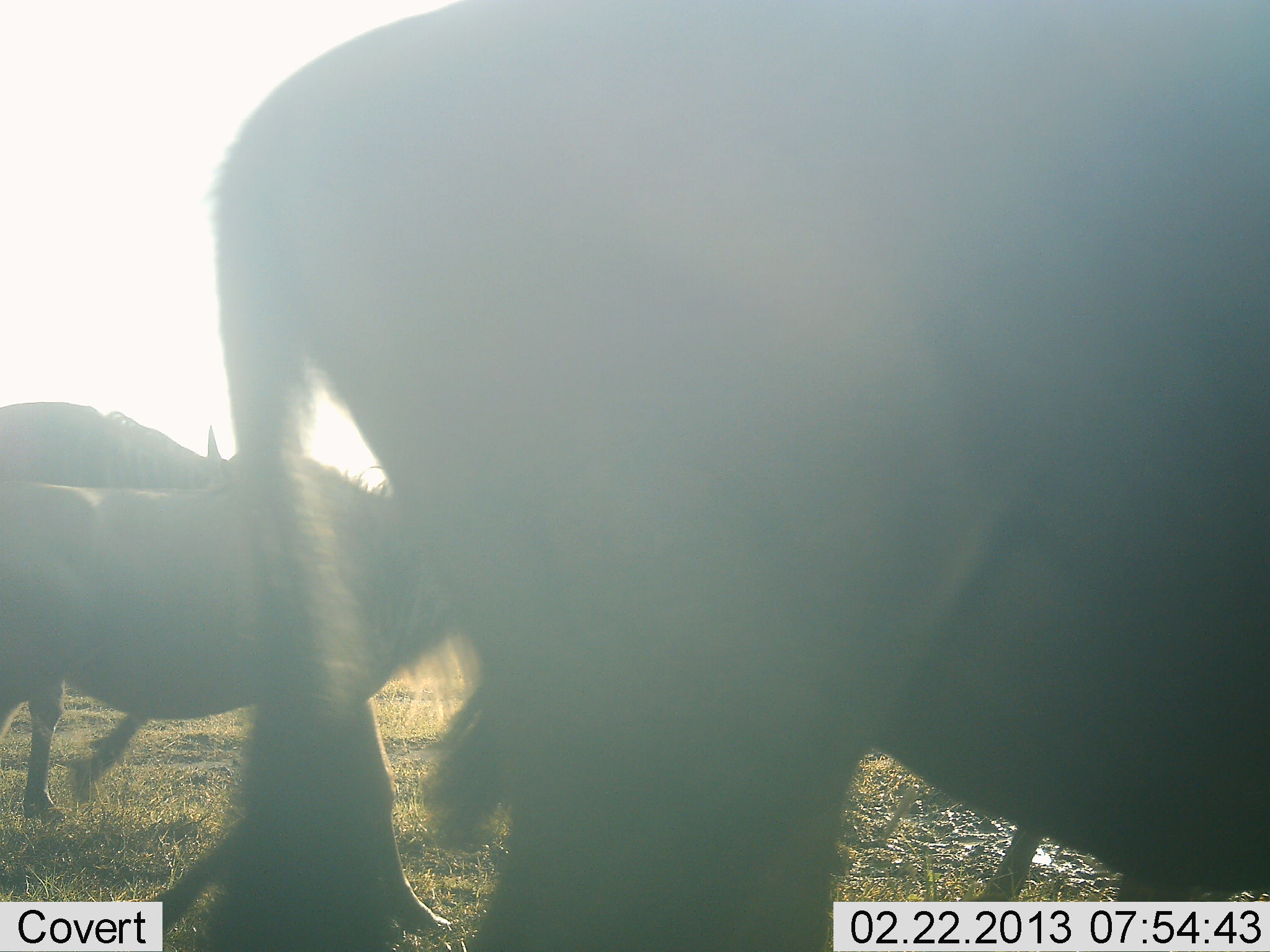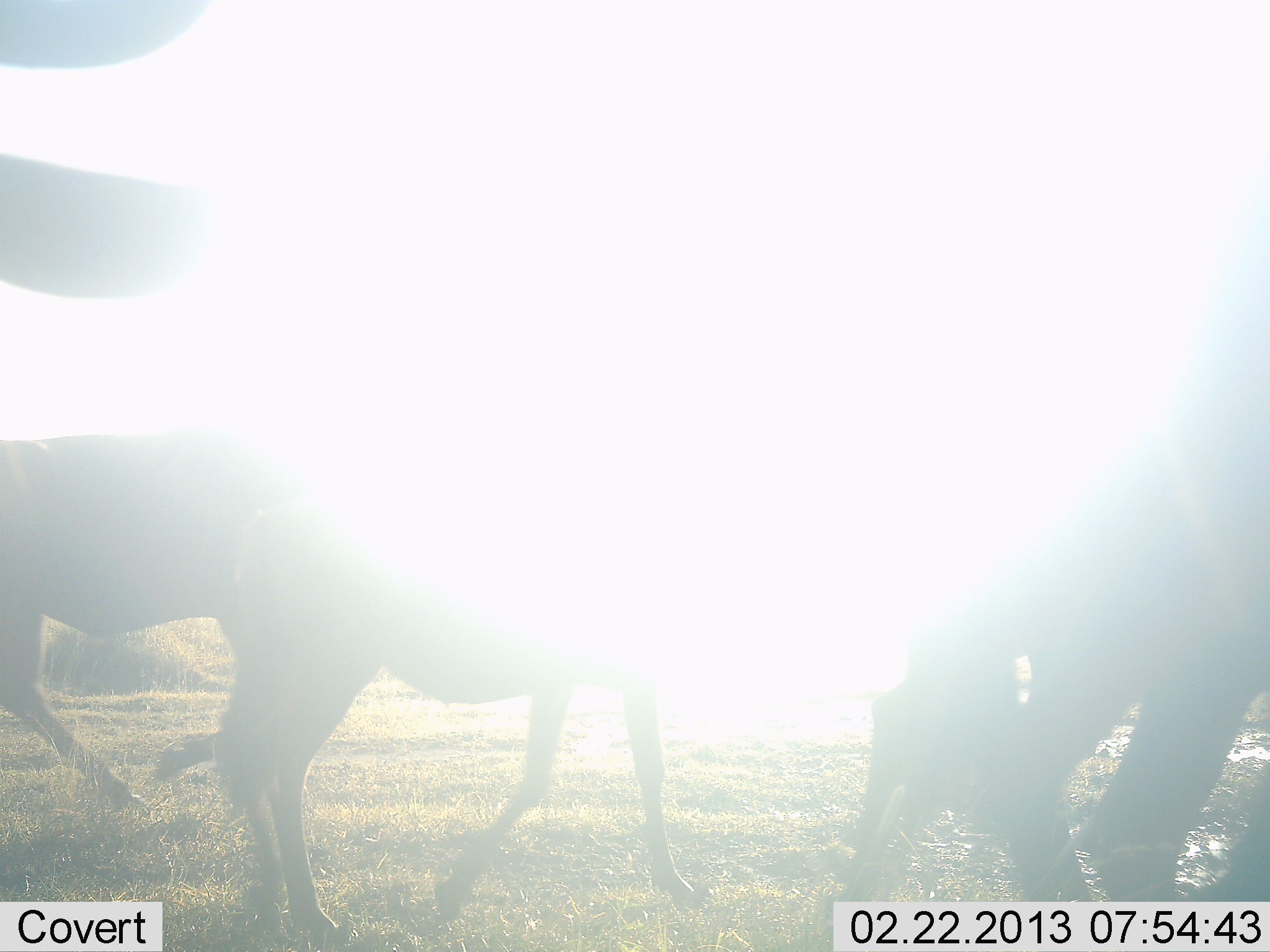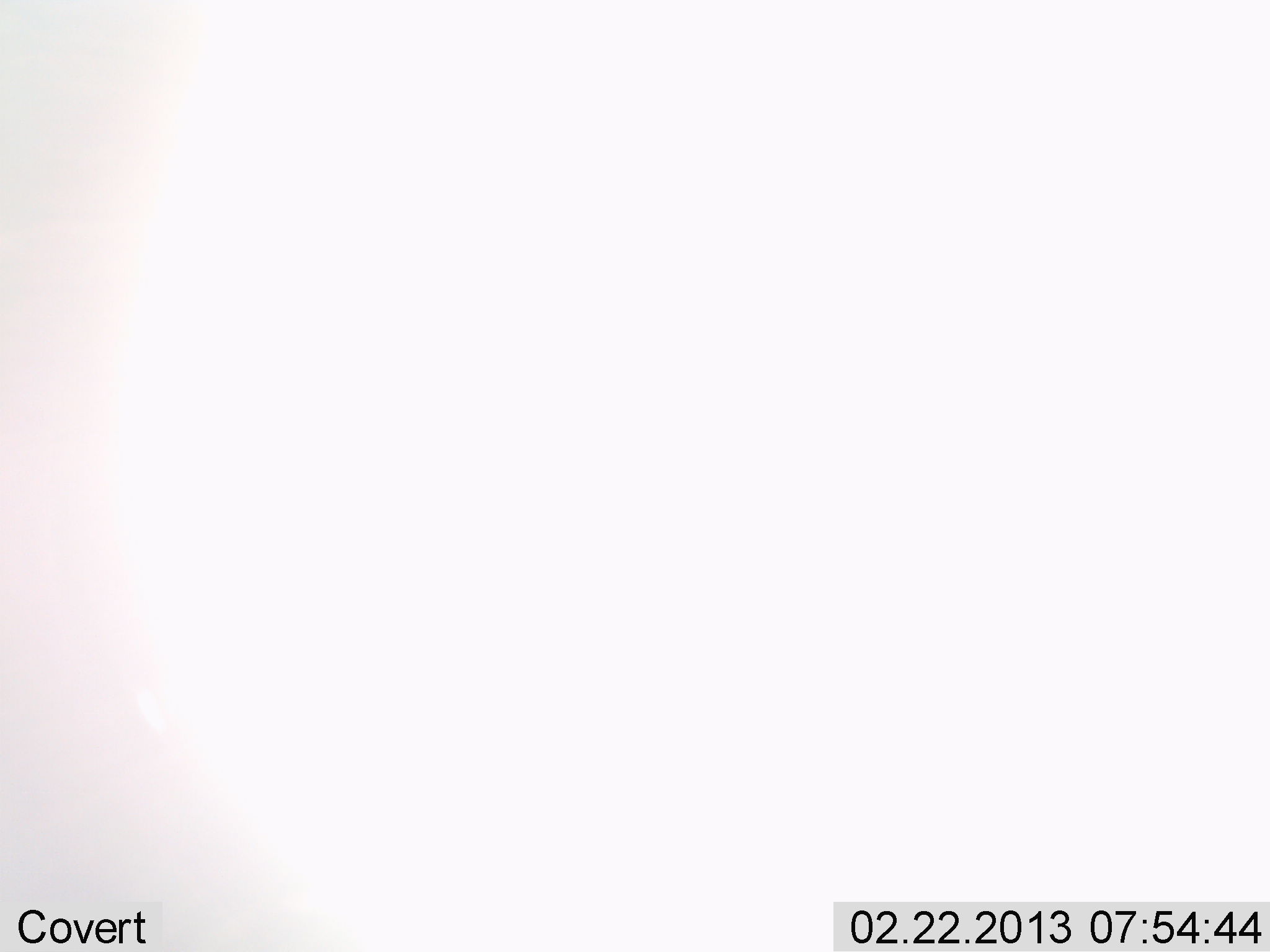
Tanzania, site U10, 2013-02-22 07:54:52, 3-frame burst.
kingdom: Animalia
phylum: Chordata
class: Mammalia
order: Artiodactyla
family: Bovidae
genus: Connochaetes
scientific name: Connochaetes taurinus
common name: blue wildebeest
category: wildebeest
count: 4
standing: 0%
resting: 0%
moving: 100%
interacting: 0%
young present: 4%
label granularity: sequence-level